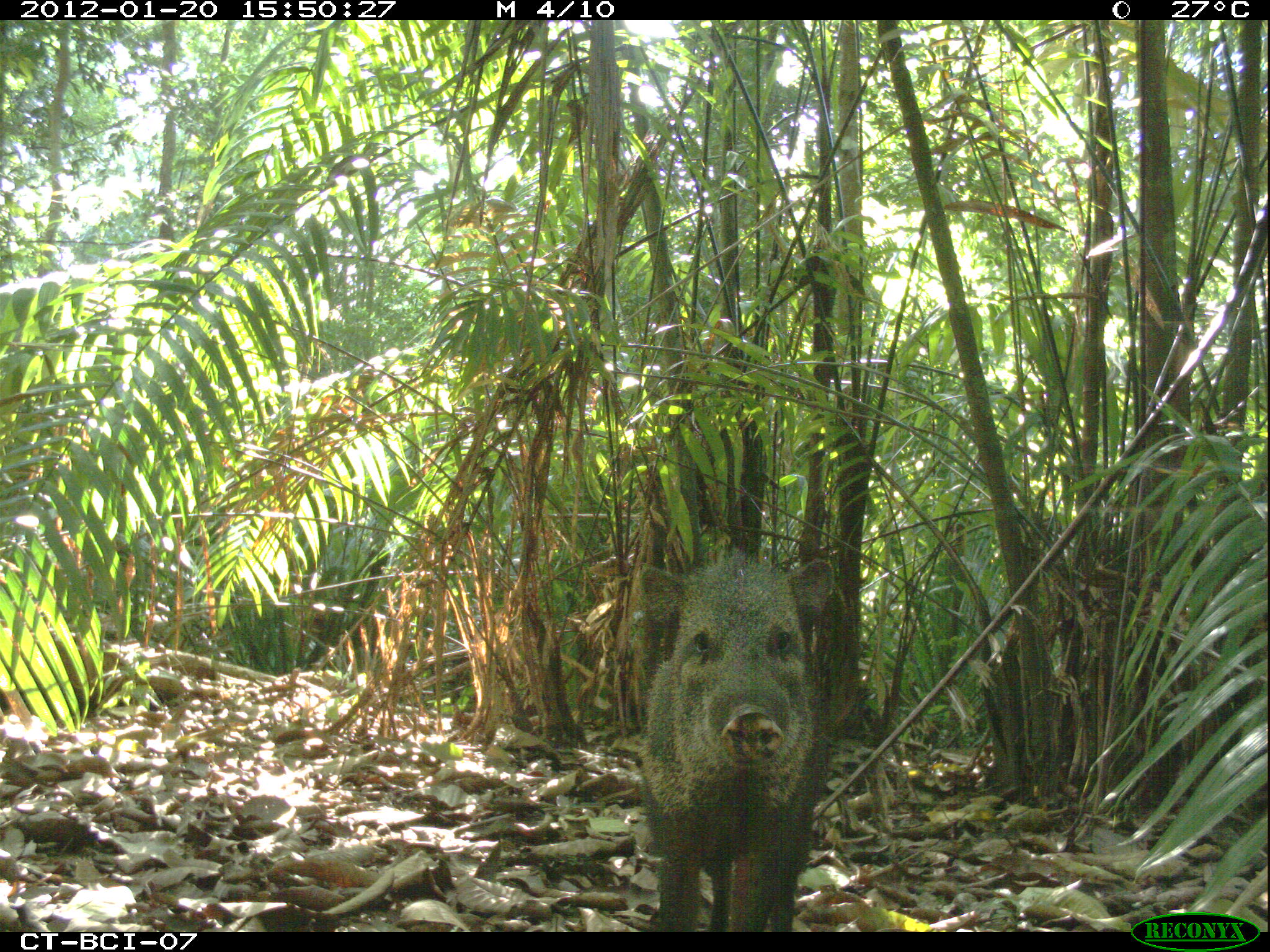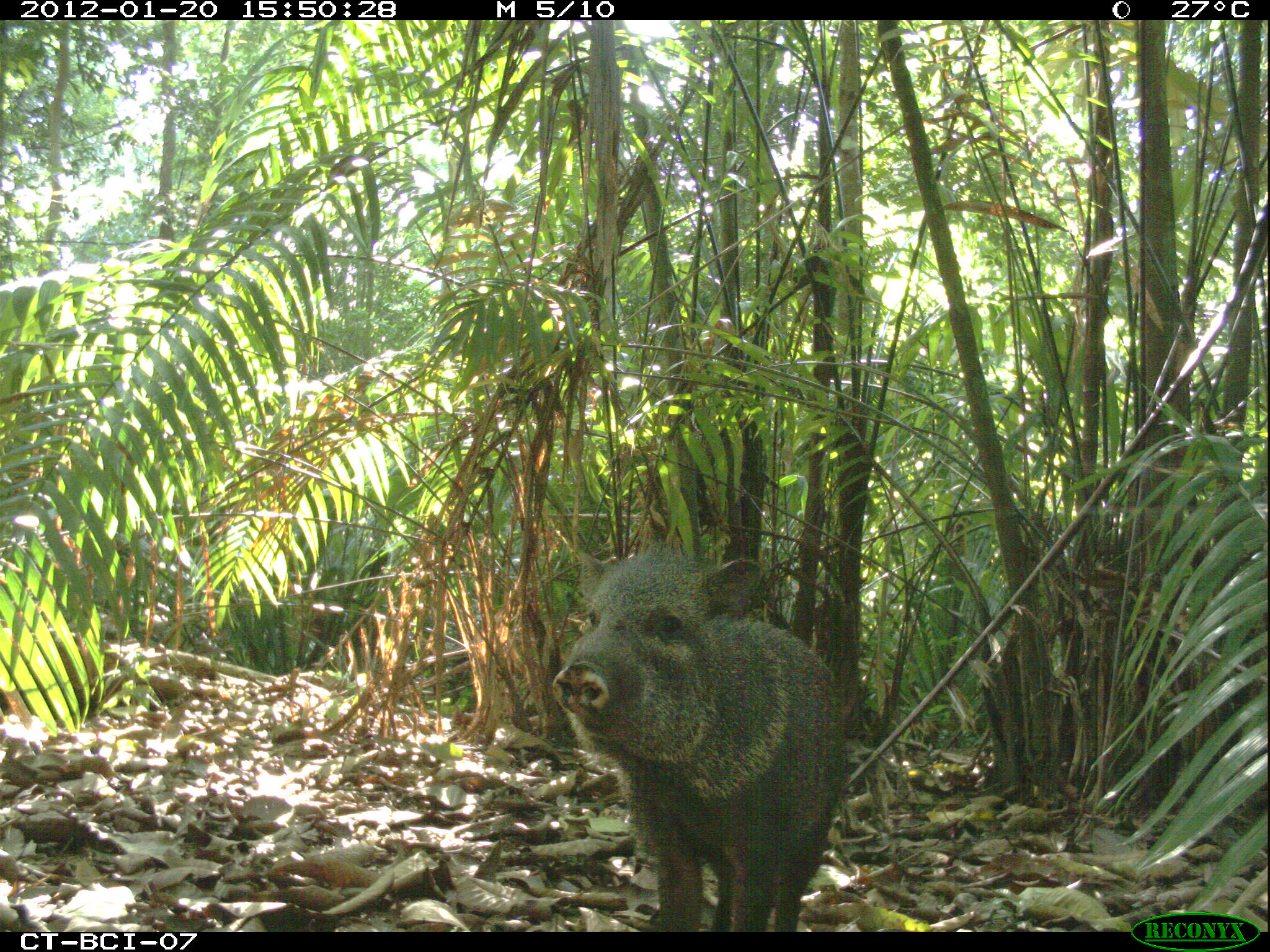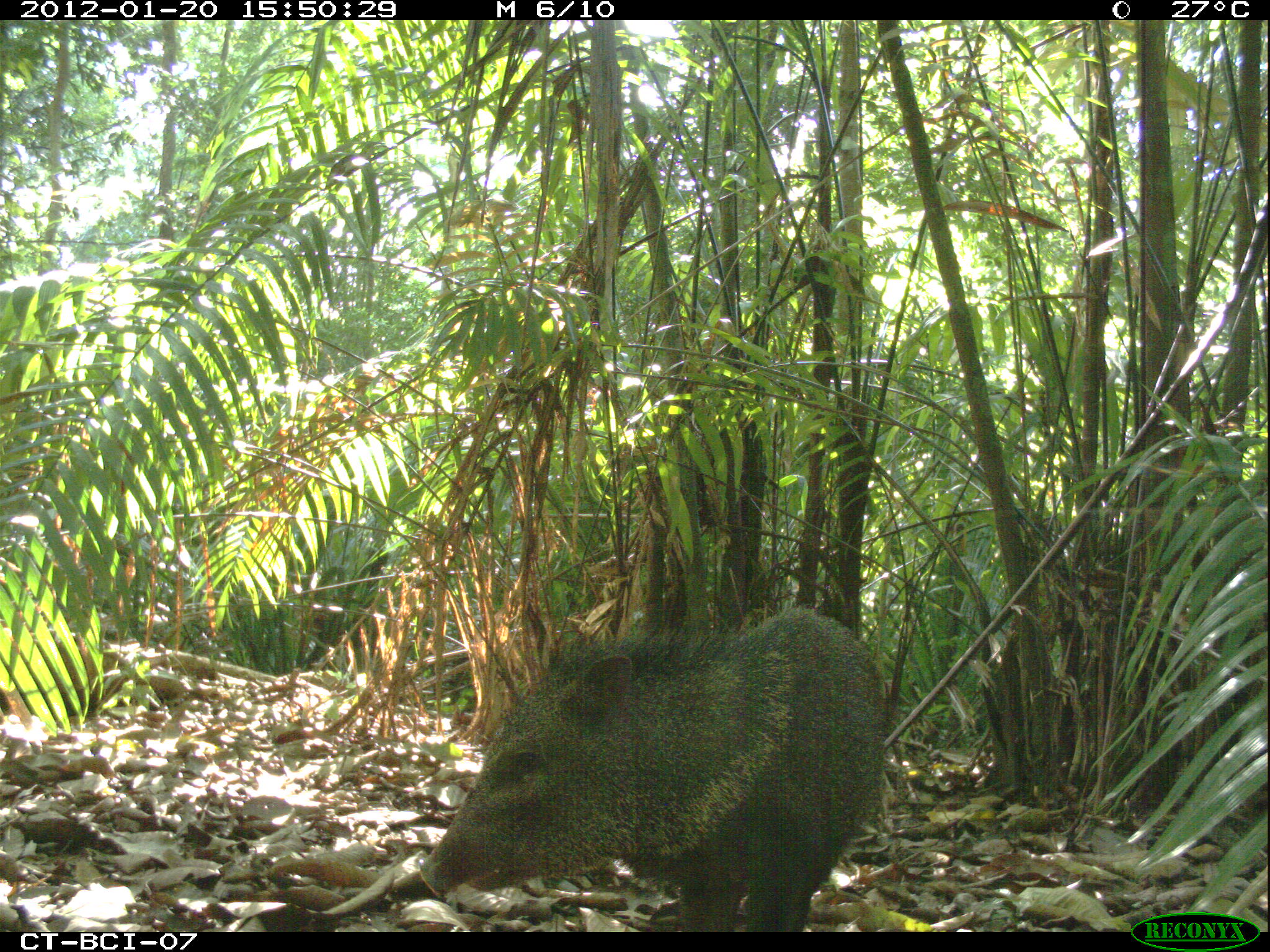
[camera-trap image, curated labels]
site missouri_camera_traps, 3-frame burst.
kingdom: Animalia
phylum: Chordata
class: Mammalia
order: Artiodactyla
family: Tayassuidae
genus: Pecari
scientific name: Pecari tajacu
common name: collared peccary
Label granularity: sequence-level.